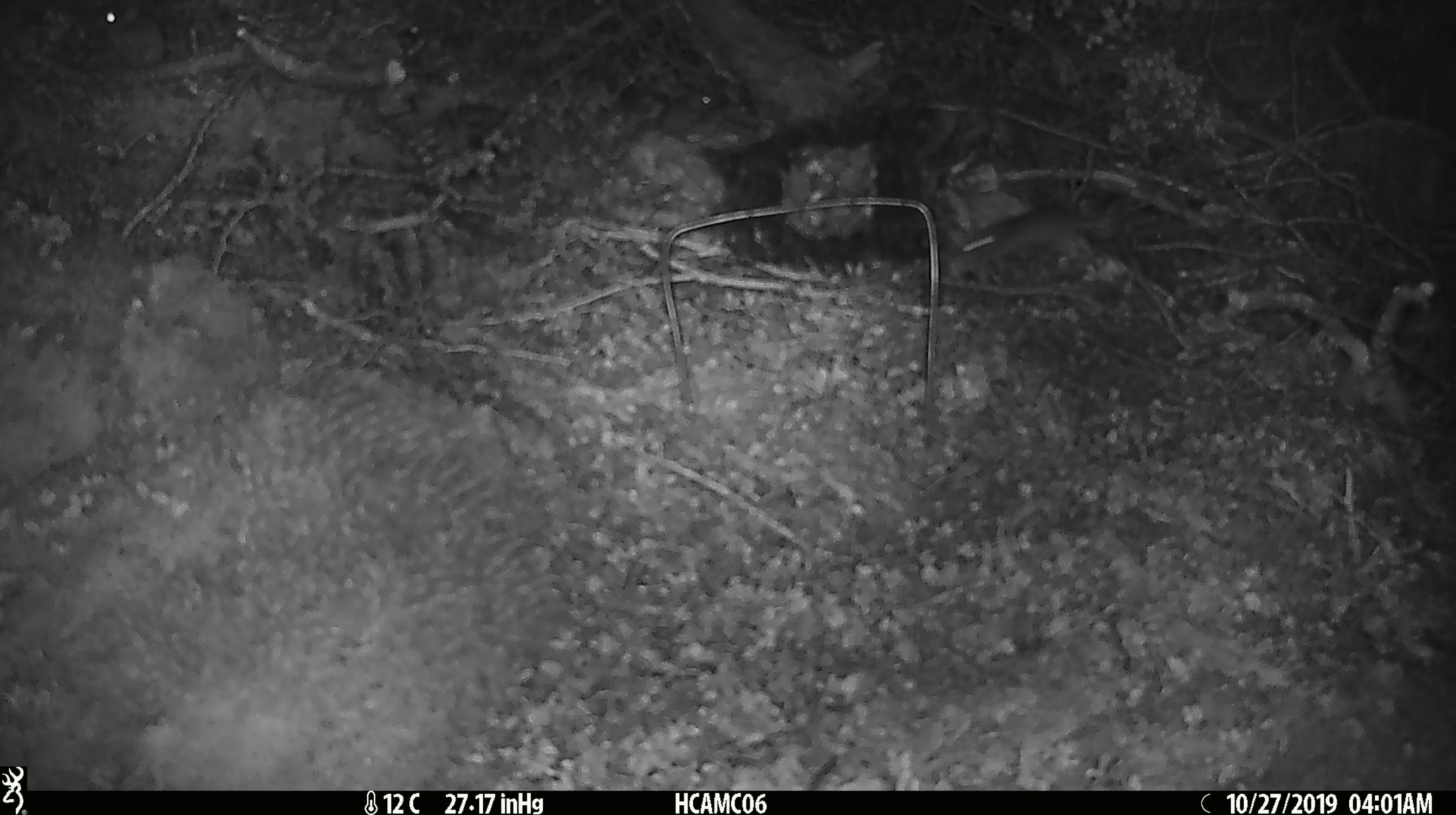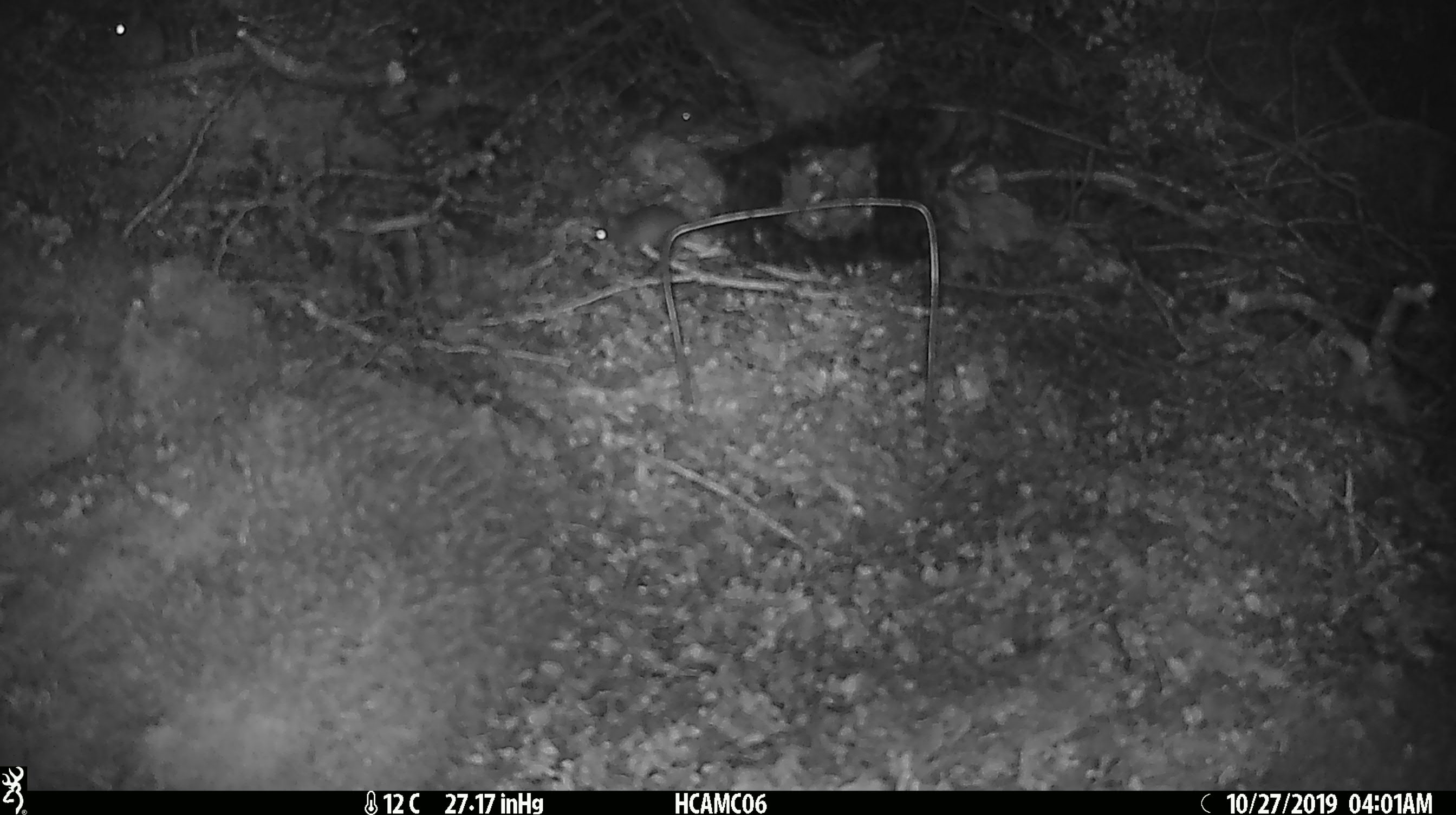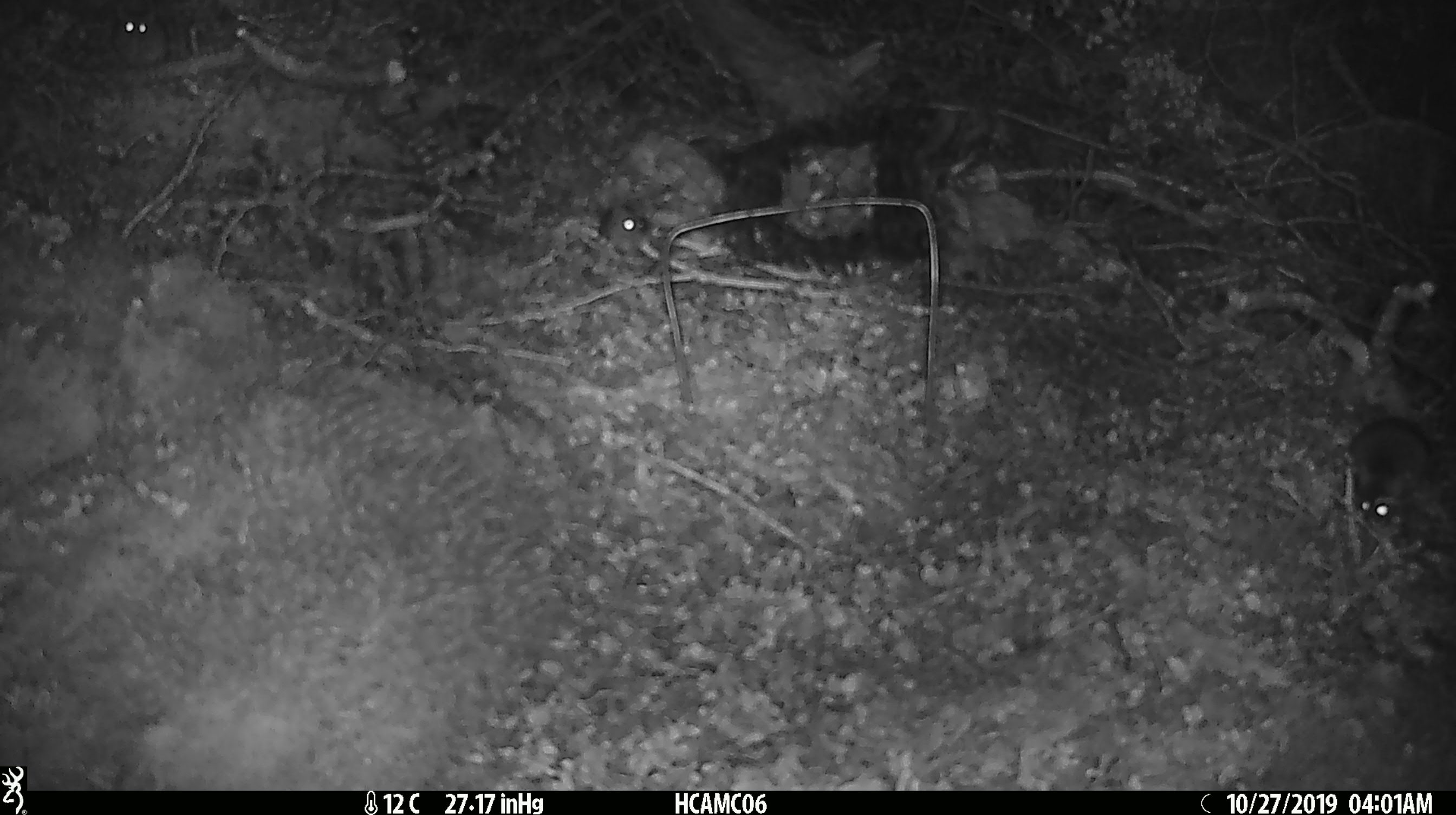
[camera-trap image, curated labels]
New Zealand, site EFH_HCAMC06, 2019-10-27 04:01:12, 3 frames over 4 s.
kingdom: Animalia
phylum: Chordata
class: Mammalia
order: Rodentia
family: Muridae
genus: Mus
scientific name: Mus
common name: mouse